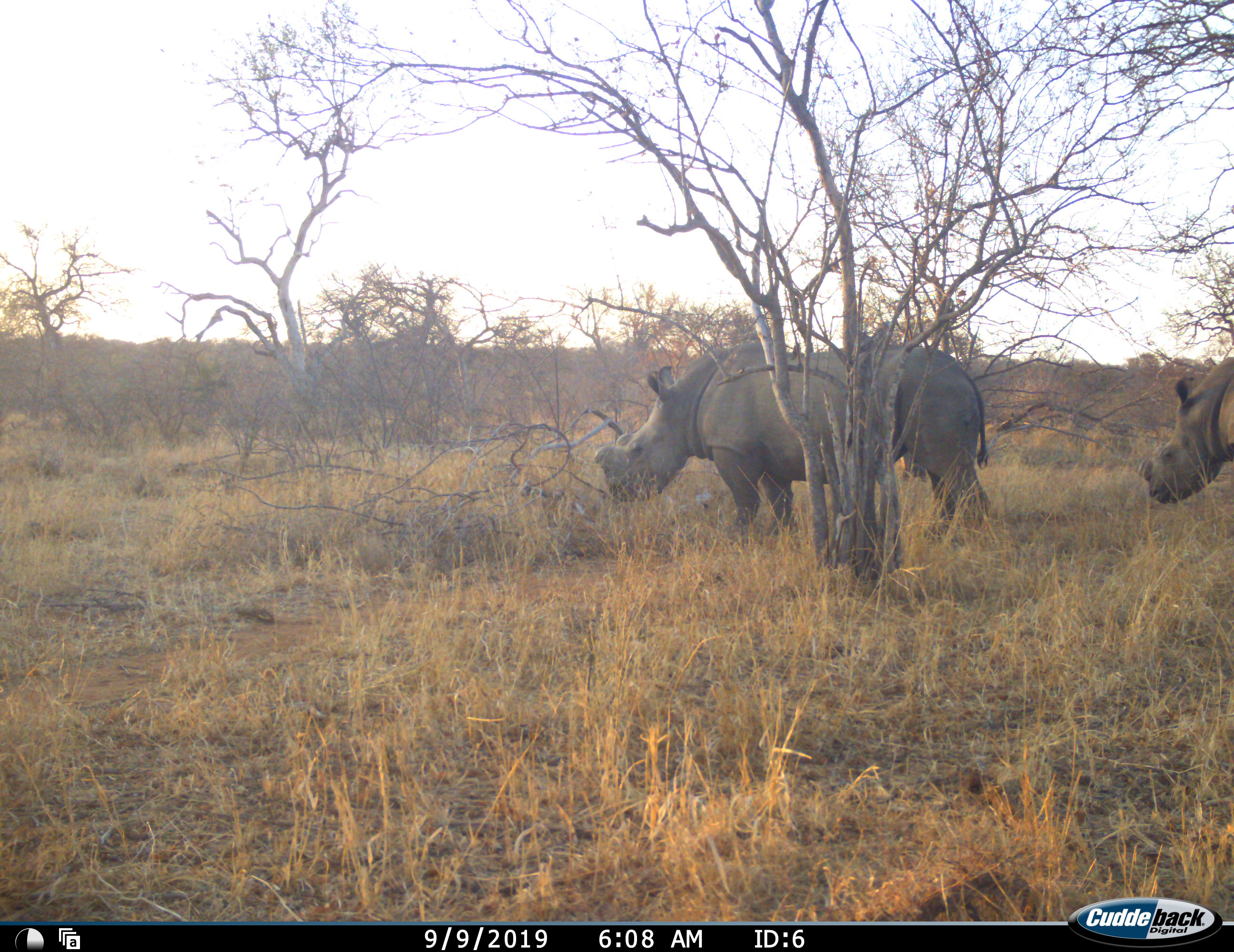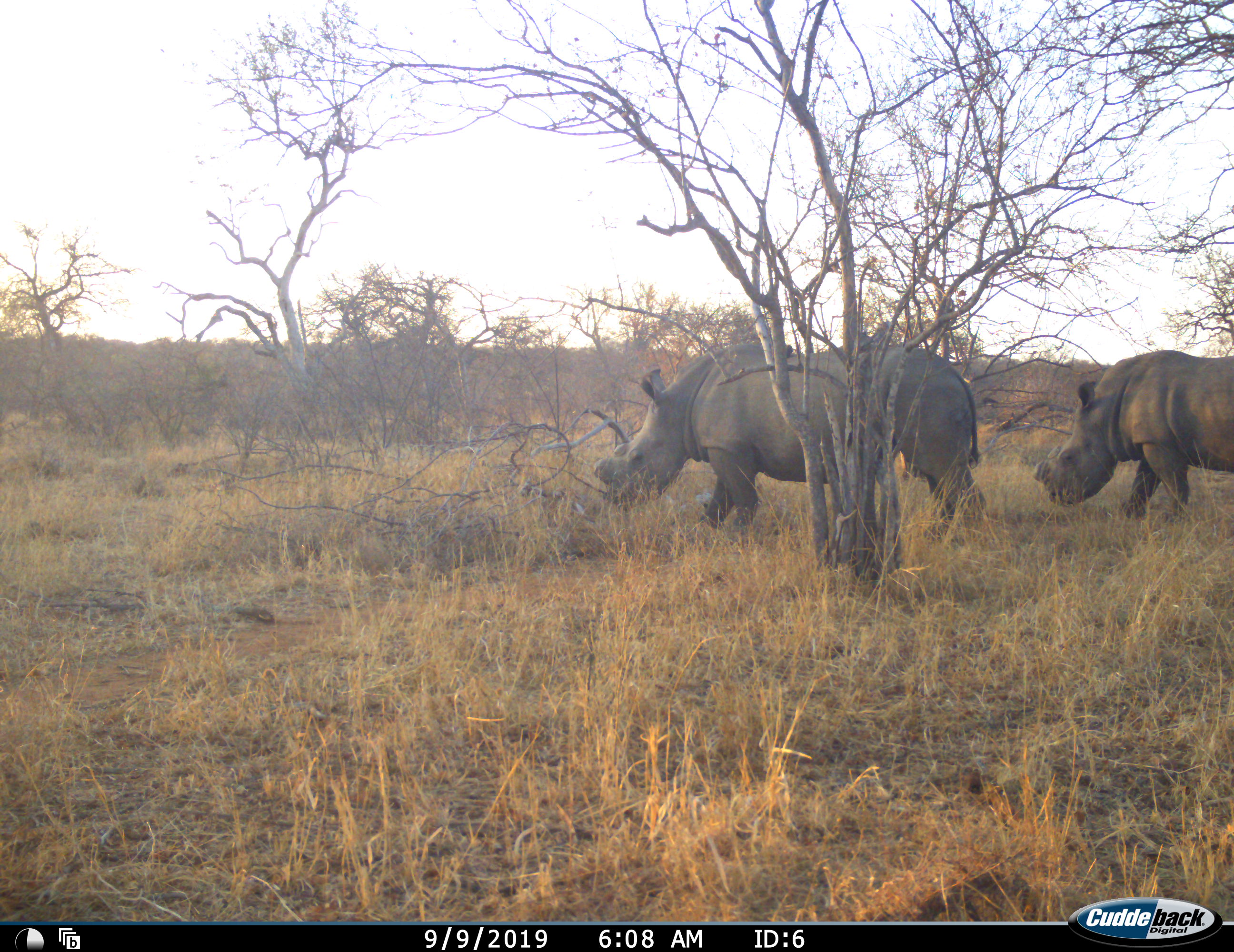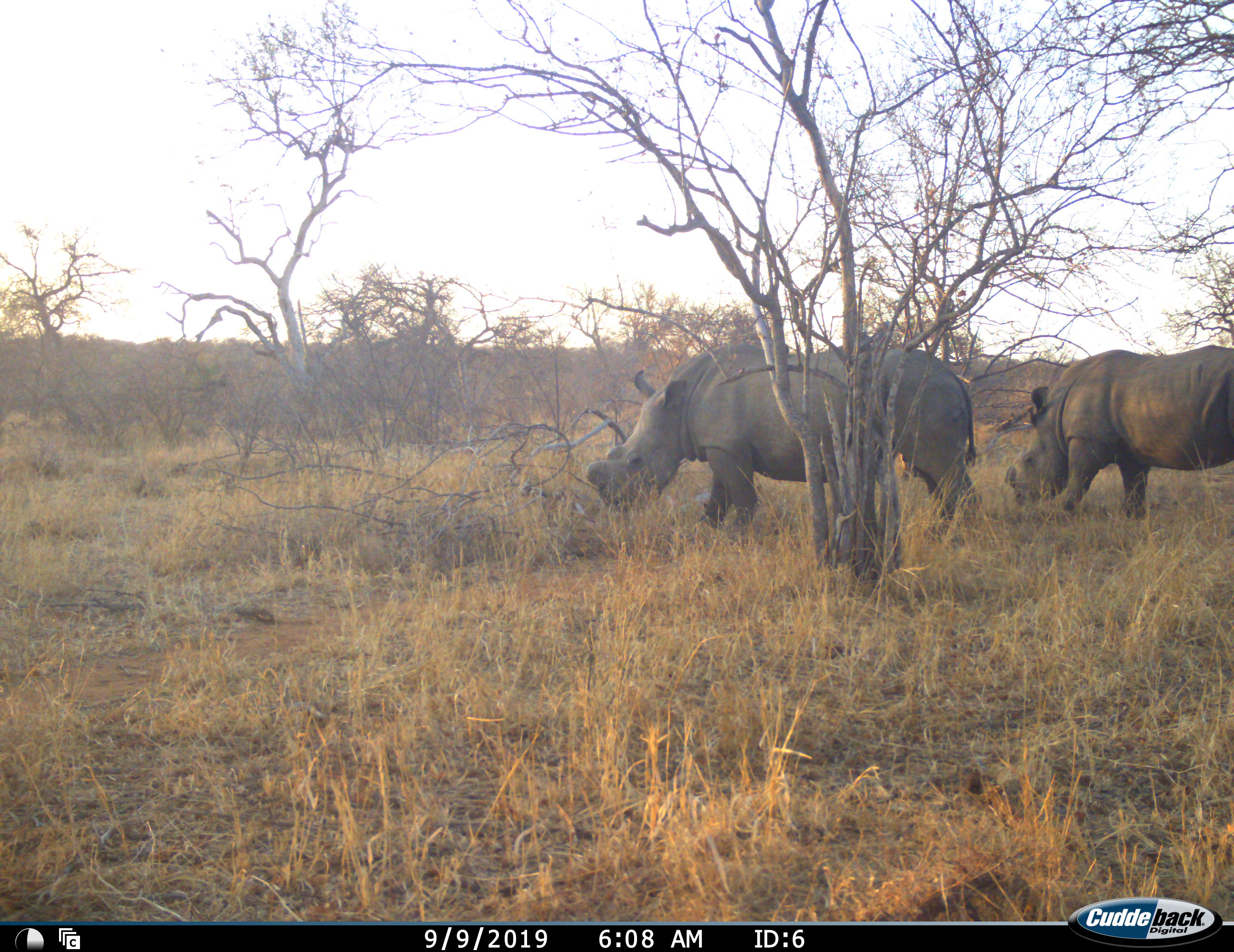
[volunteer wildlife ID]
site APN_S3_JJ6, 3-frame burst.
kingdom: Animalia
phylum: Chordata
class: Mammalia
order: Perissodactyla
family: Rhinocerotidae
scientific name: Rhinocerotidae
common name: unknown rhinoceros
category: rhinocerosunknown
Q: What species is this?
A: Rhinocerosunknown (unknown rhinoceros) (Rhinocerotidae).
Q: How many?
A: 2.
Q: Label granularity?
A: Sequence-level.